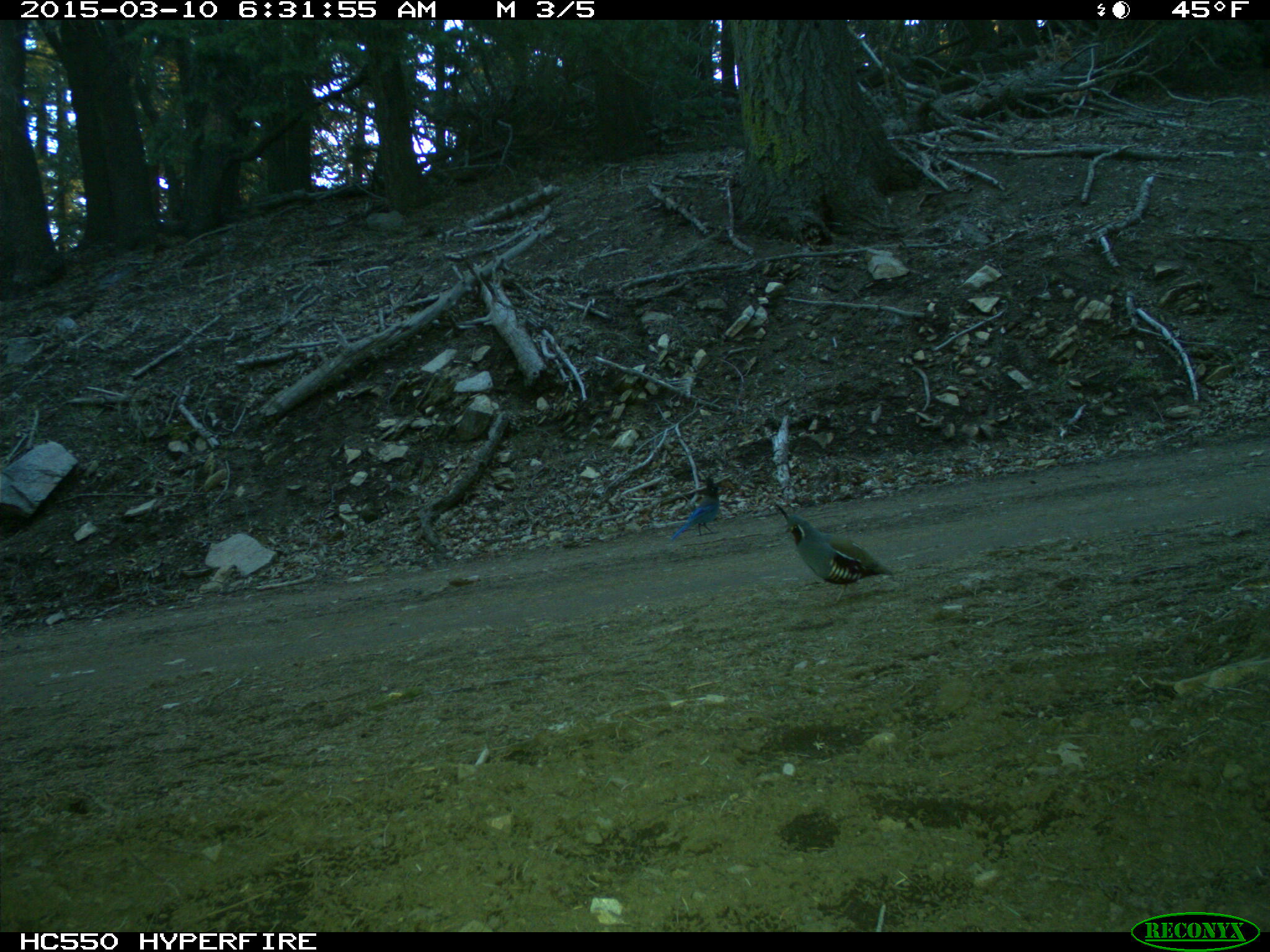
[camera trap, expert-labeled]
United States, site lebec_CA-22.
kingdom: Animalia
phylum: Chordata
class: Aves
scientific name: Aves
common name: birds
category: unidentified bird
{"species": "unidentified bird (birds) (Aves)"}